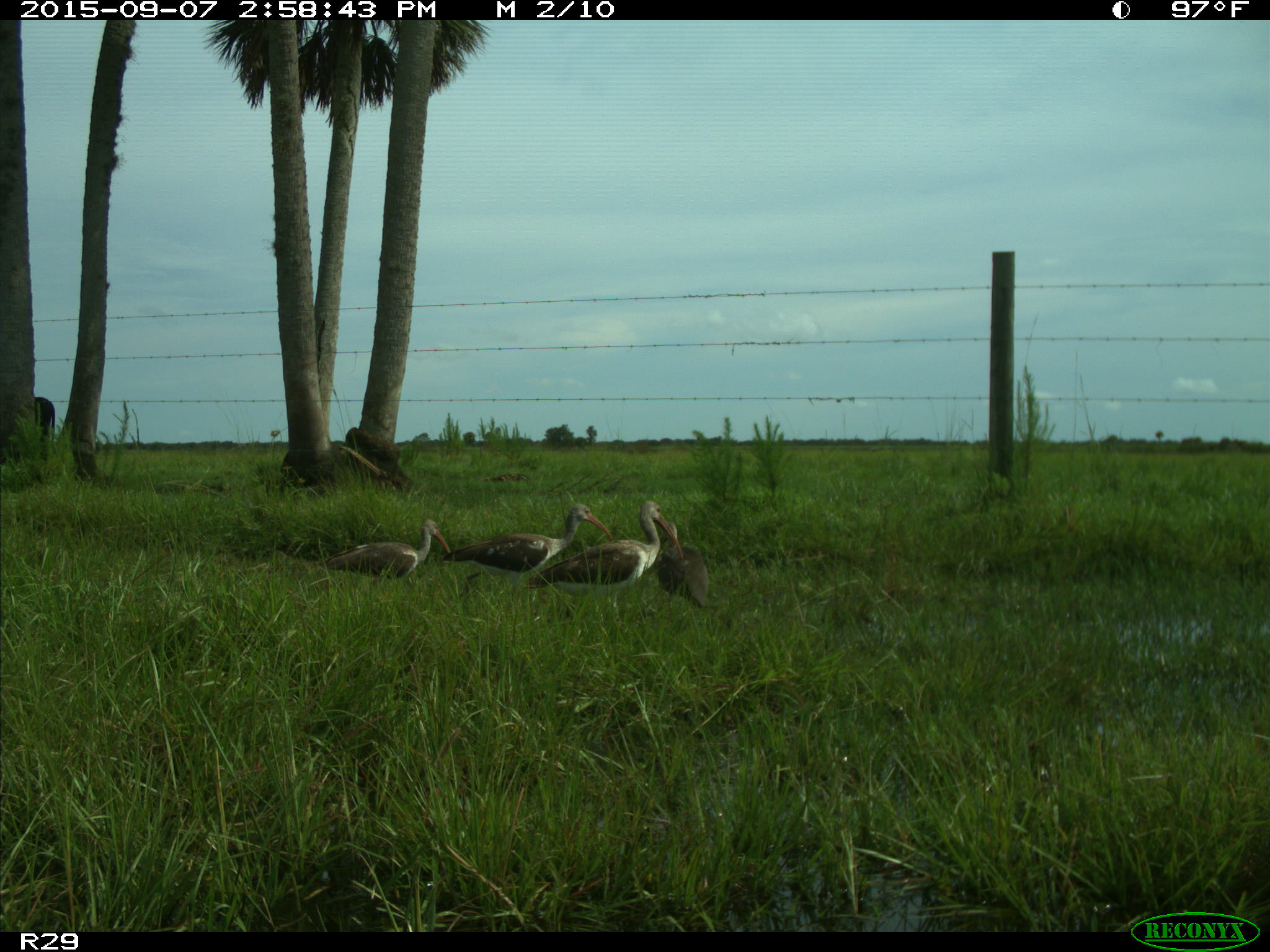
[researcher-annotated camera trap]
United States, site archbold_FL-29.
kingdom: Animalia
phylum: Chordata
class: Mammalia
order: Artiodactyla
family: Bovidae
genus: Bos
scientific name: Bos taurus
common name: domestic cow